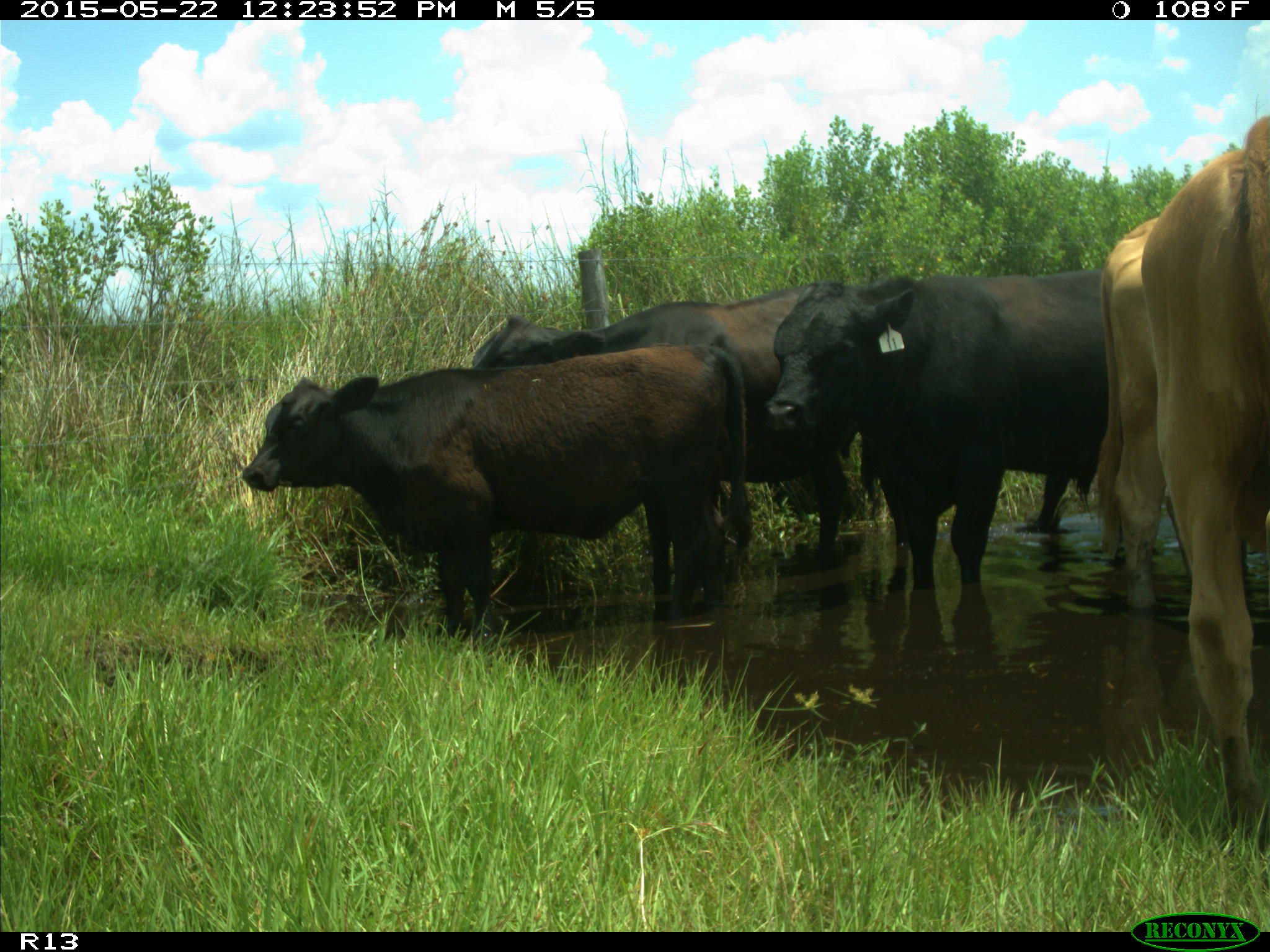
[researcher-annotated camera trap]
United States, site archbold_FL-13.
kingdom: Animalia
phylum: Chordata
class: Mammalia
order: Artiodactyla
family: Bovidae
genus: Bos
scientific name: Bos taurus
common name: domestic cow